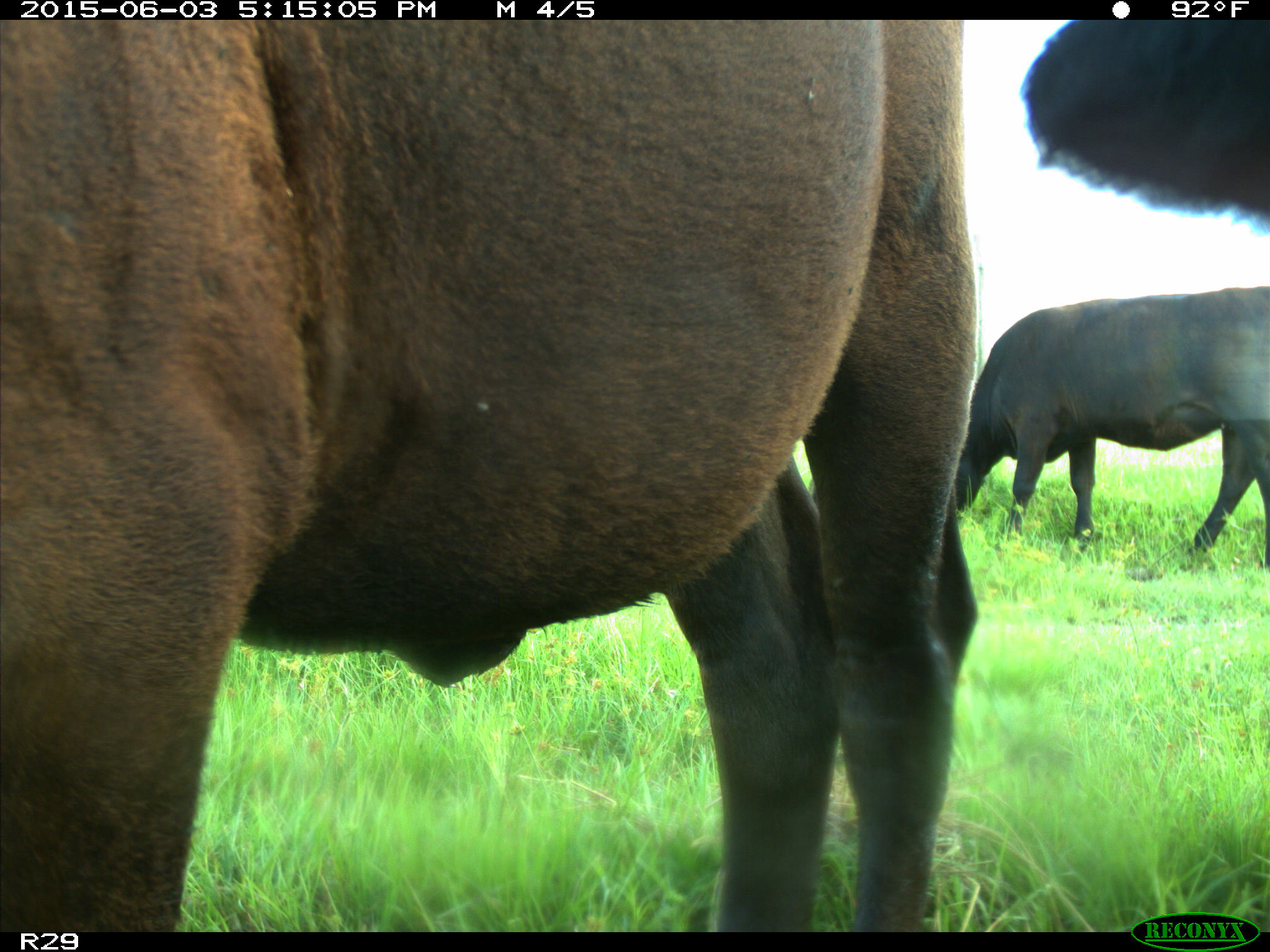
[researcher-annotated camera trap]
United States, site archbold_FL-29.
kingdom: Animalia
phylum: Chordata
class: Mammalia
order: Artiodactyla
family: Bovidae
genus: Bos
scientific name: Bos taurus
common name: domestic cow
Bos taurus (domestic cow).